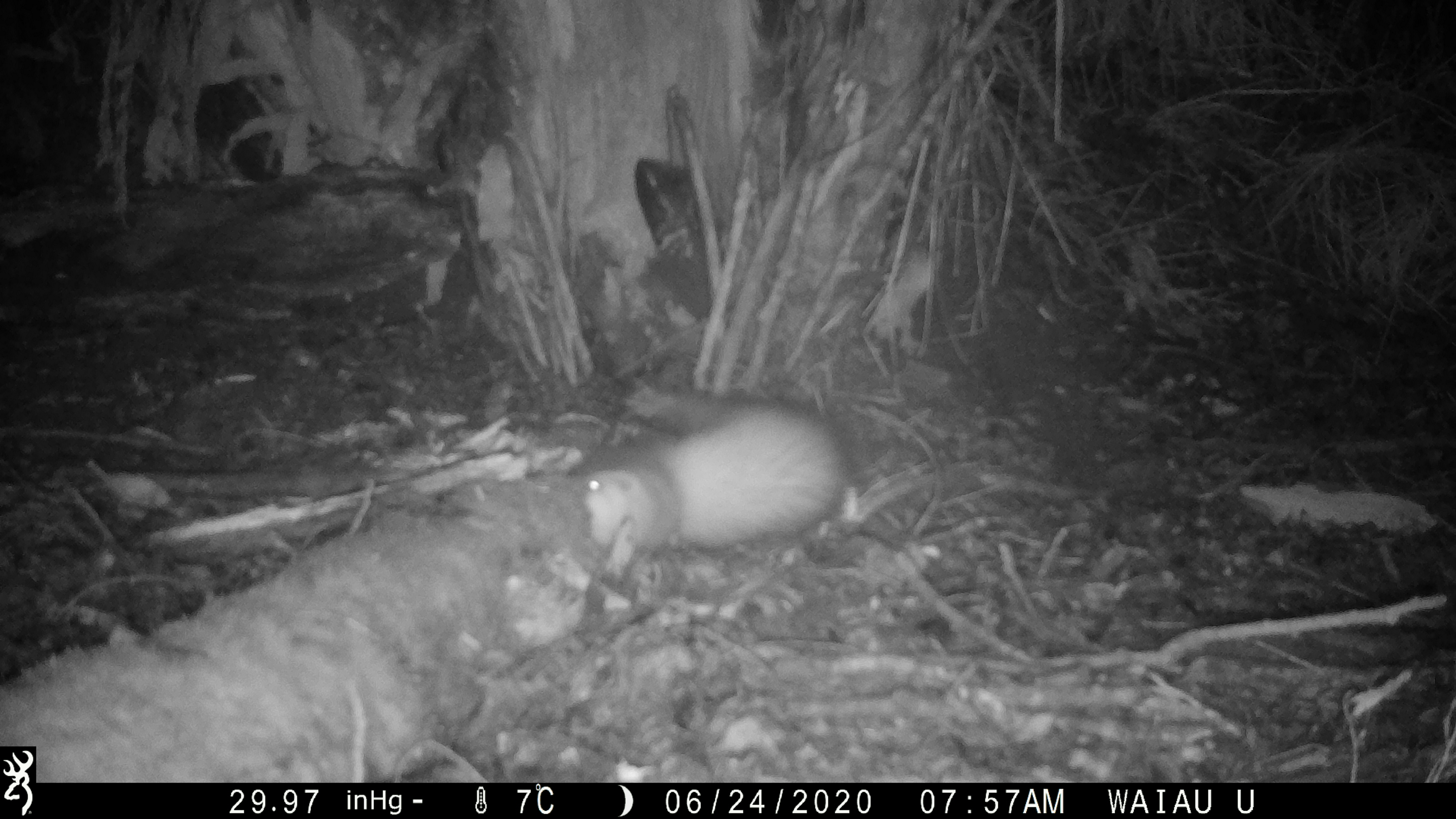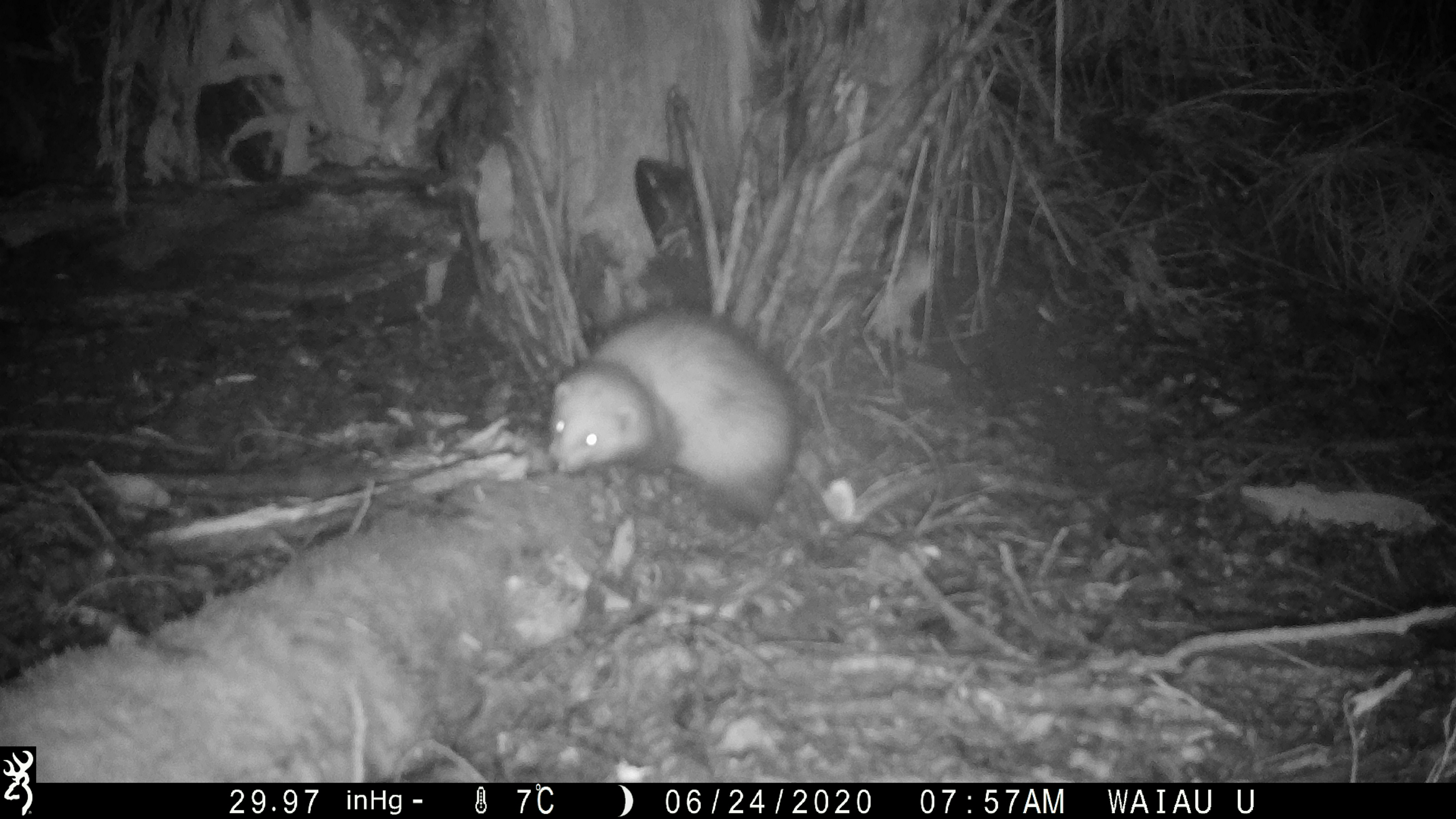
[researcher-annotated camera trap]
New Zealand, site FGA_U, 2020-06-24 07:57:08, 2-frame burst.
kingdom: Animalia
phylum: Chordata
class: Mammalia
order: Carnivora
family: Mustelidae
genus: Mustela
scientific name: Mustela furo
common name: ferret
Ferret (Mustela furo).